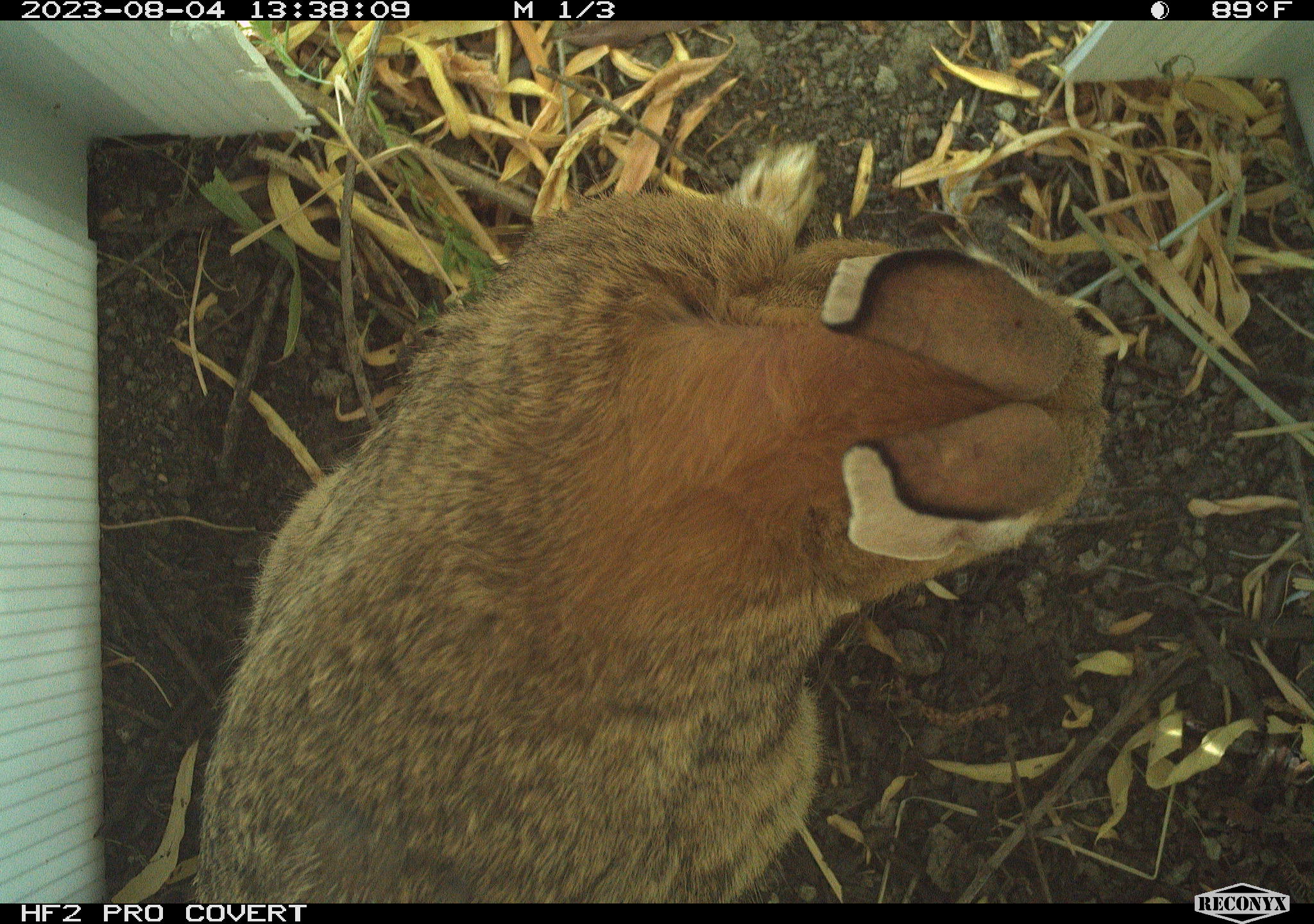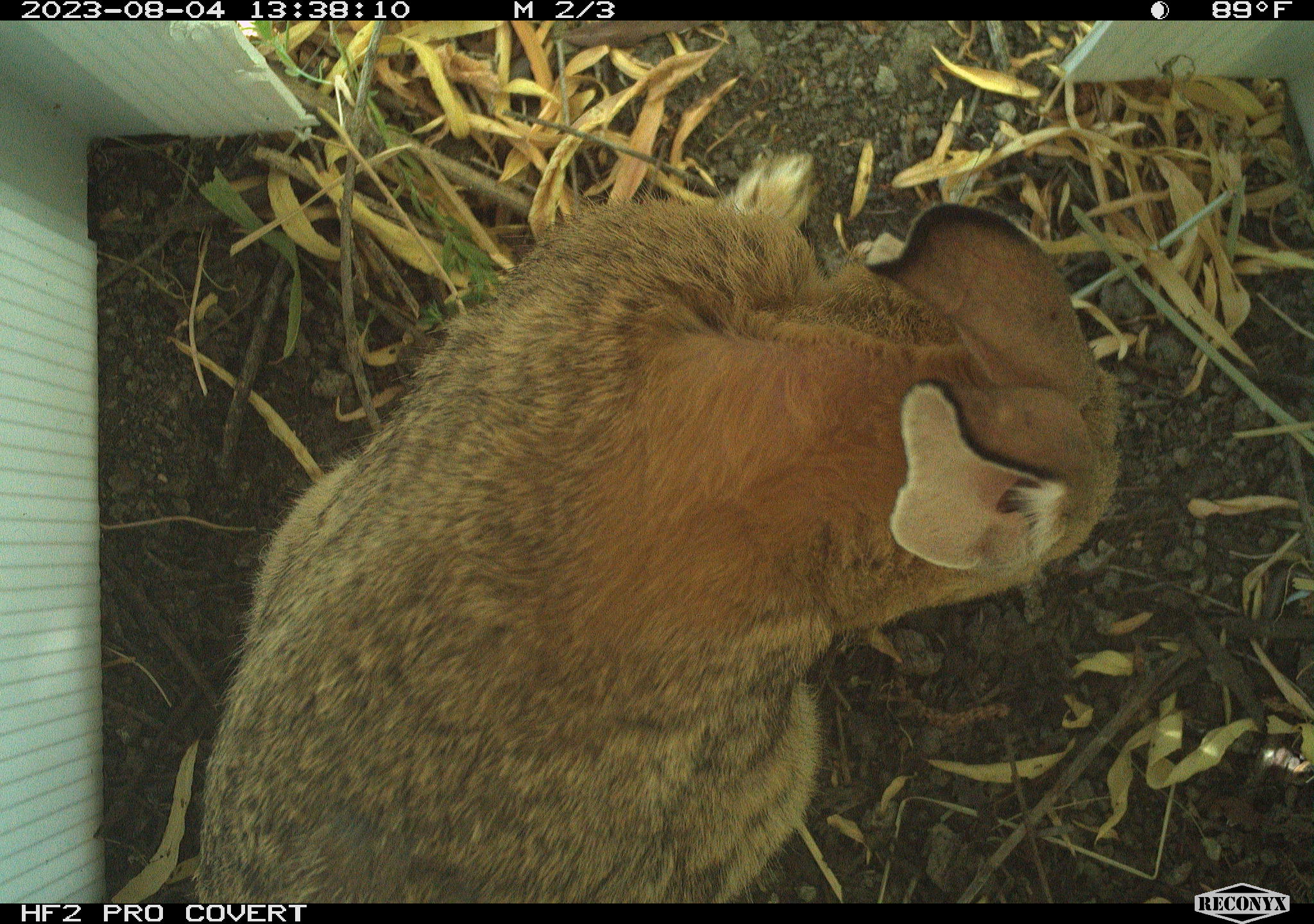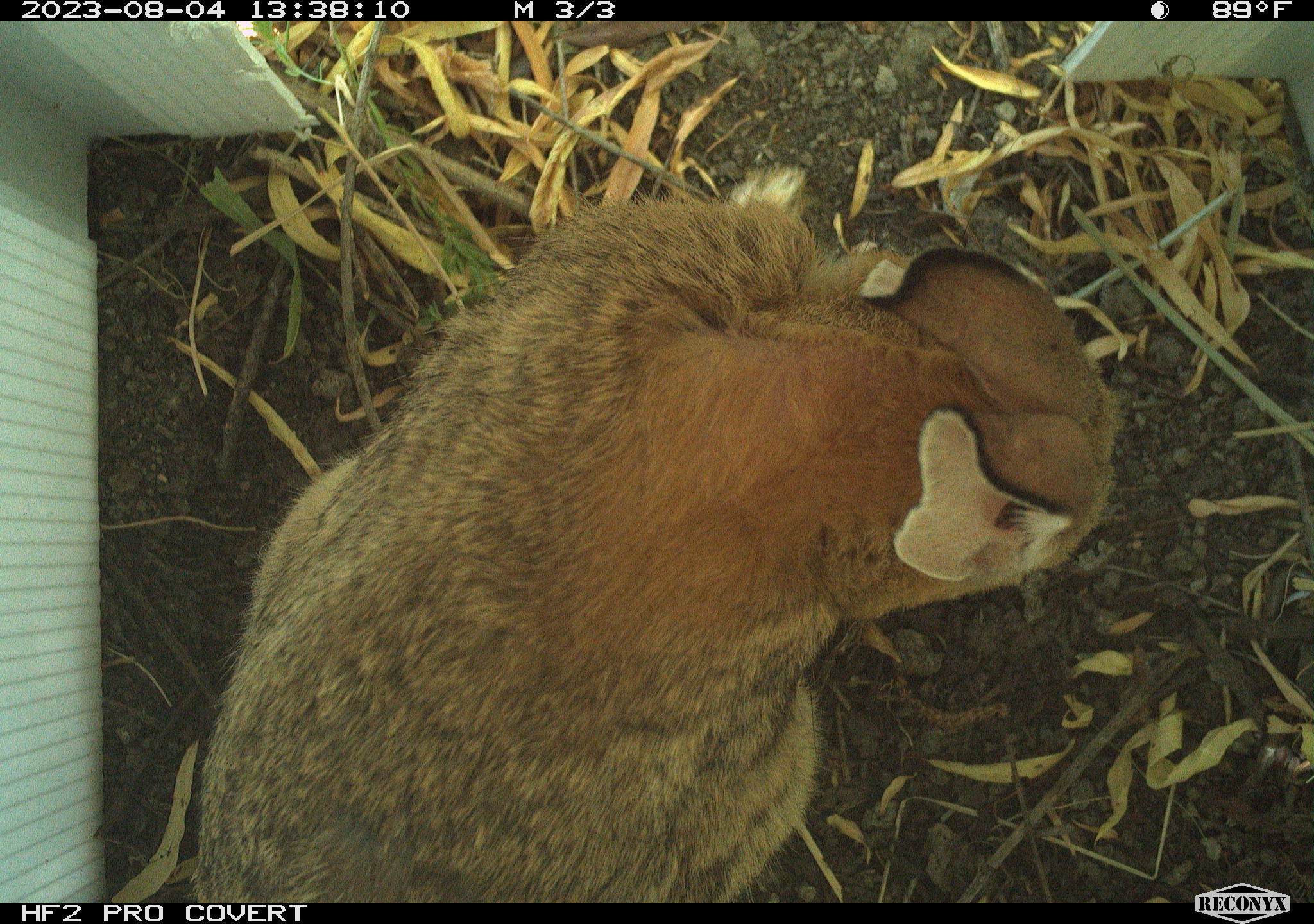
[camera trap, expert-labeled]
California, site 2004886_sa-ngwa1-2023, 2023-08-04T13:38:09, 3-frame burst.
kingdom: Animalia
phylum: Chordata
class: Mammalia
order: Lagomorpha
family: Leporidae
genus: Sylvilagus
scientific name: Sylvilagus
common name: cottontail rabbits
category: sylvilagus species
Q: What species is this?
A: Sylvilagus species (cottontail rabbits) (Sylvilagus).